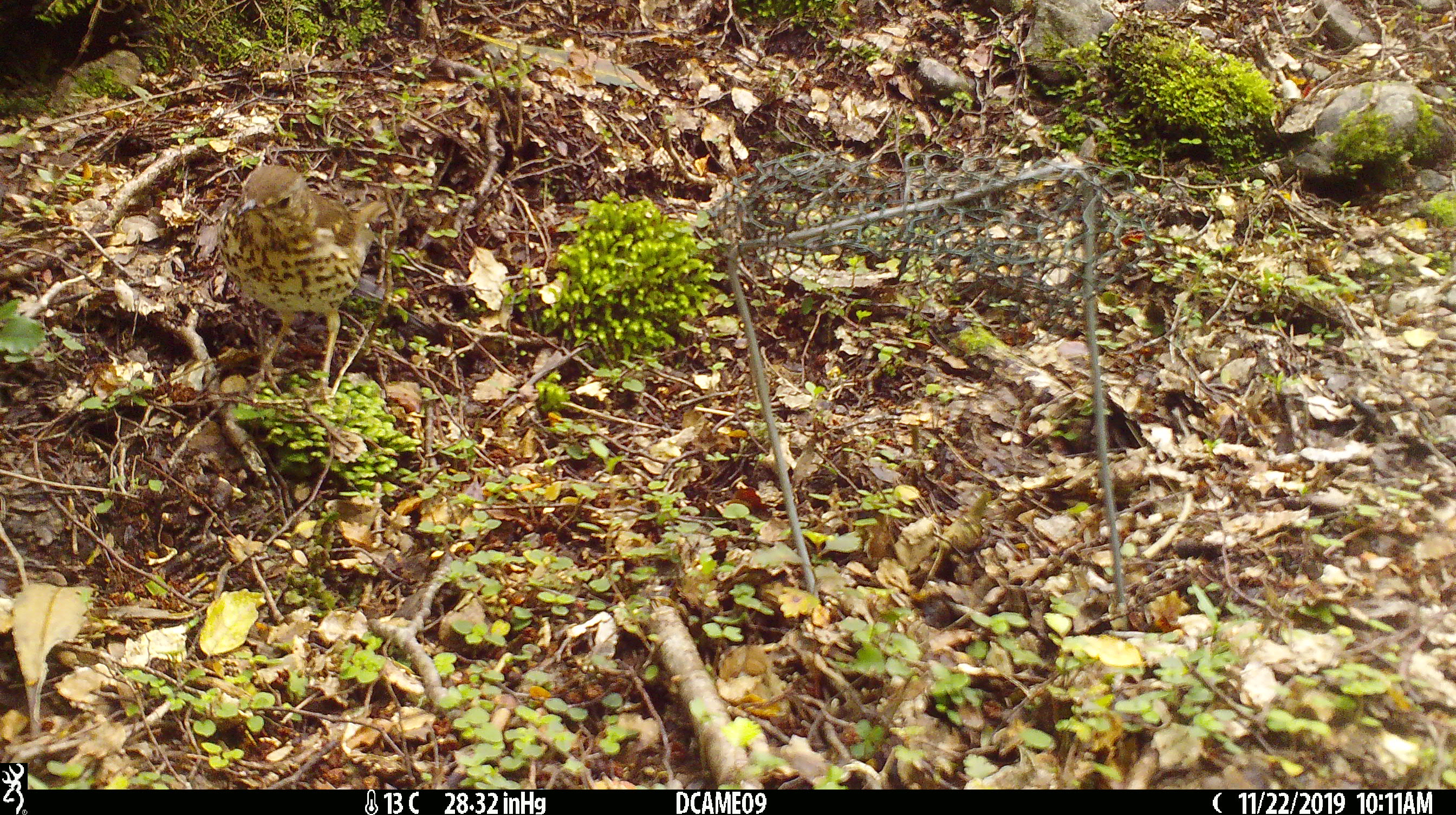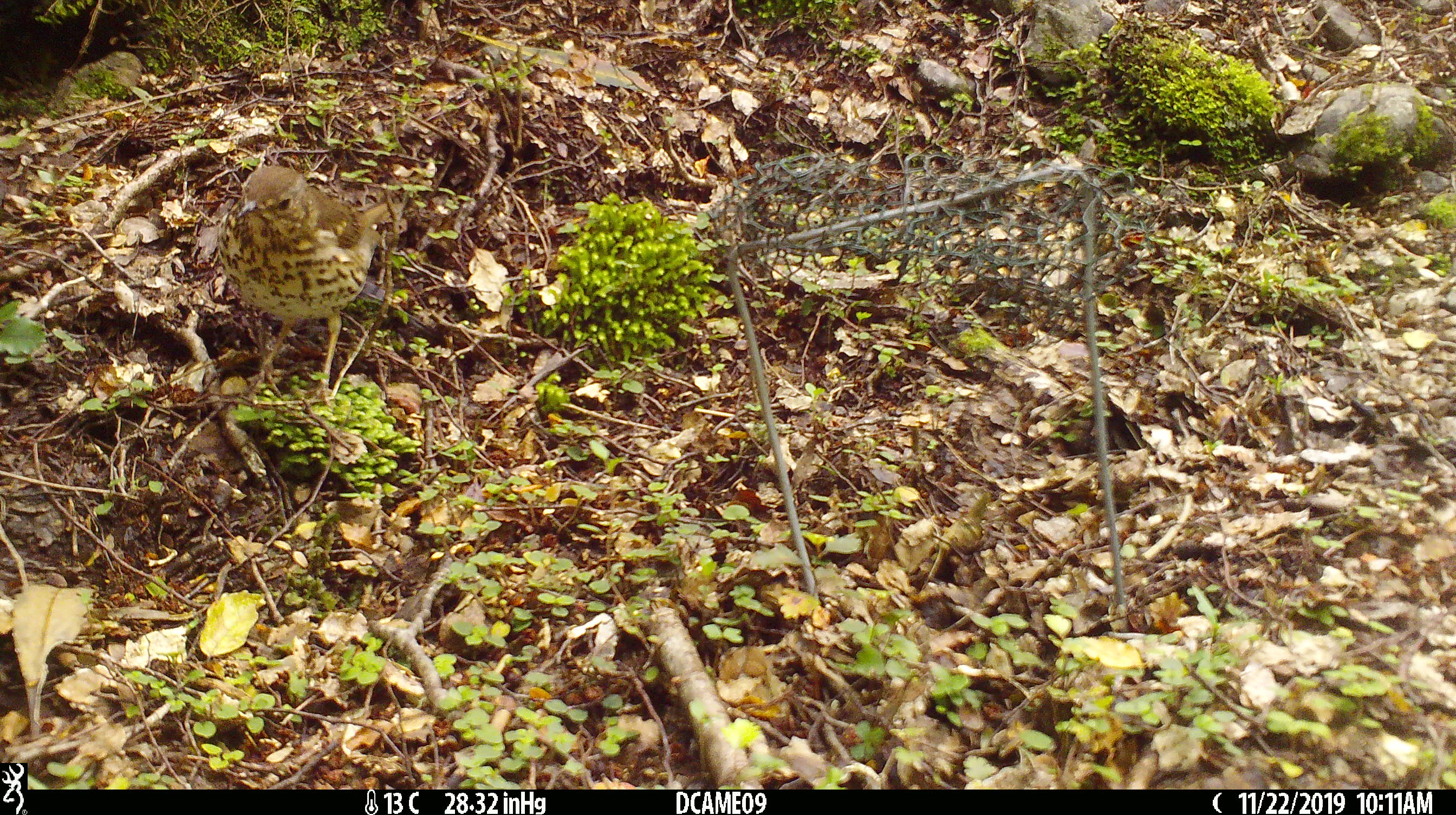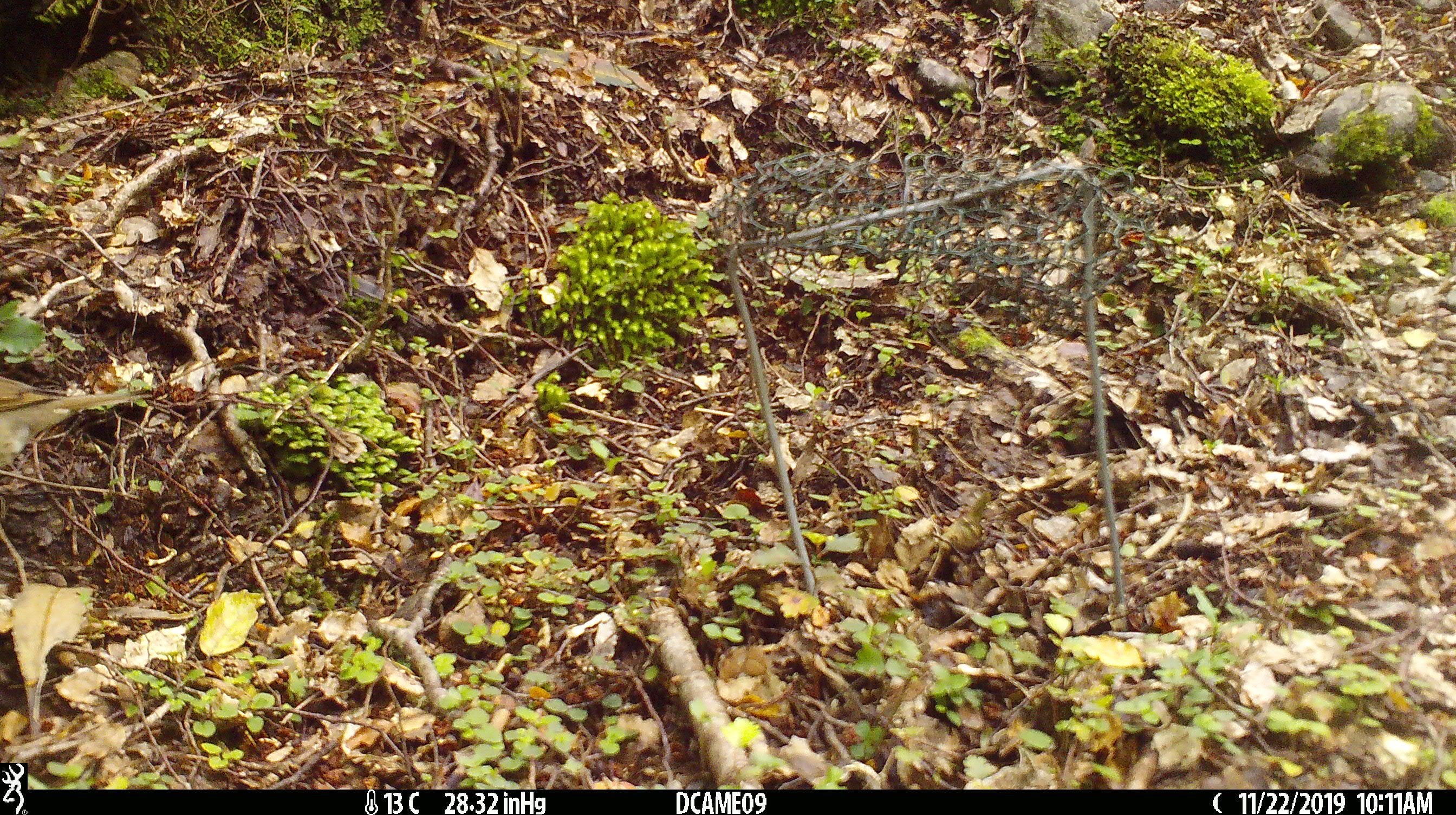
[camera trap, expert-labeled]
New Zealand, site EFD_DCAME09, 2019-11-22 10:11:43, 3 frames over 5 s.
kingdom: Animalia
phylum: Chordata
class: Aves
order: Passeriformes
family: Turdidae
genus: Turdus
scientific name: Turdus philomelos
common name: song thrush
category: thrush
Thrush (song thrush) (Turdus philomelos).